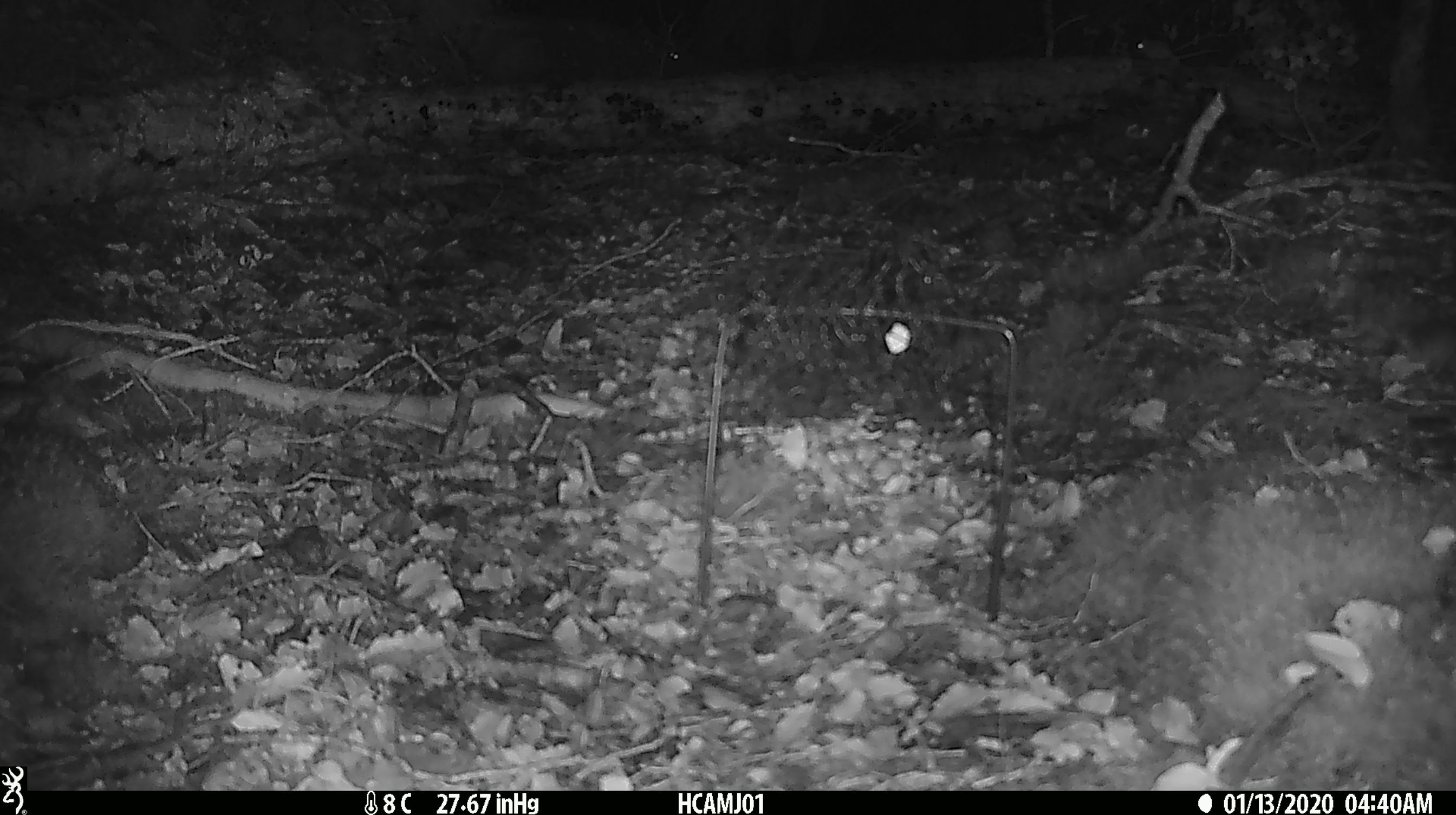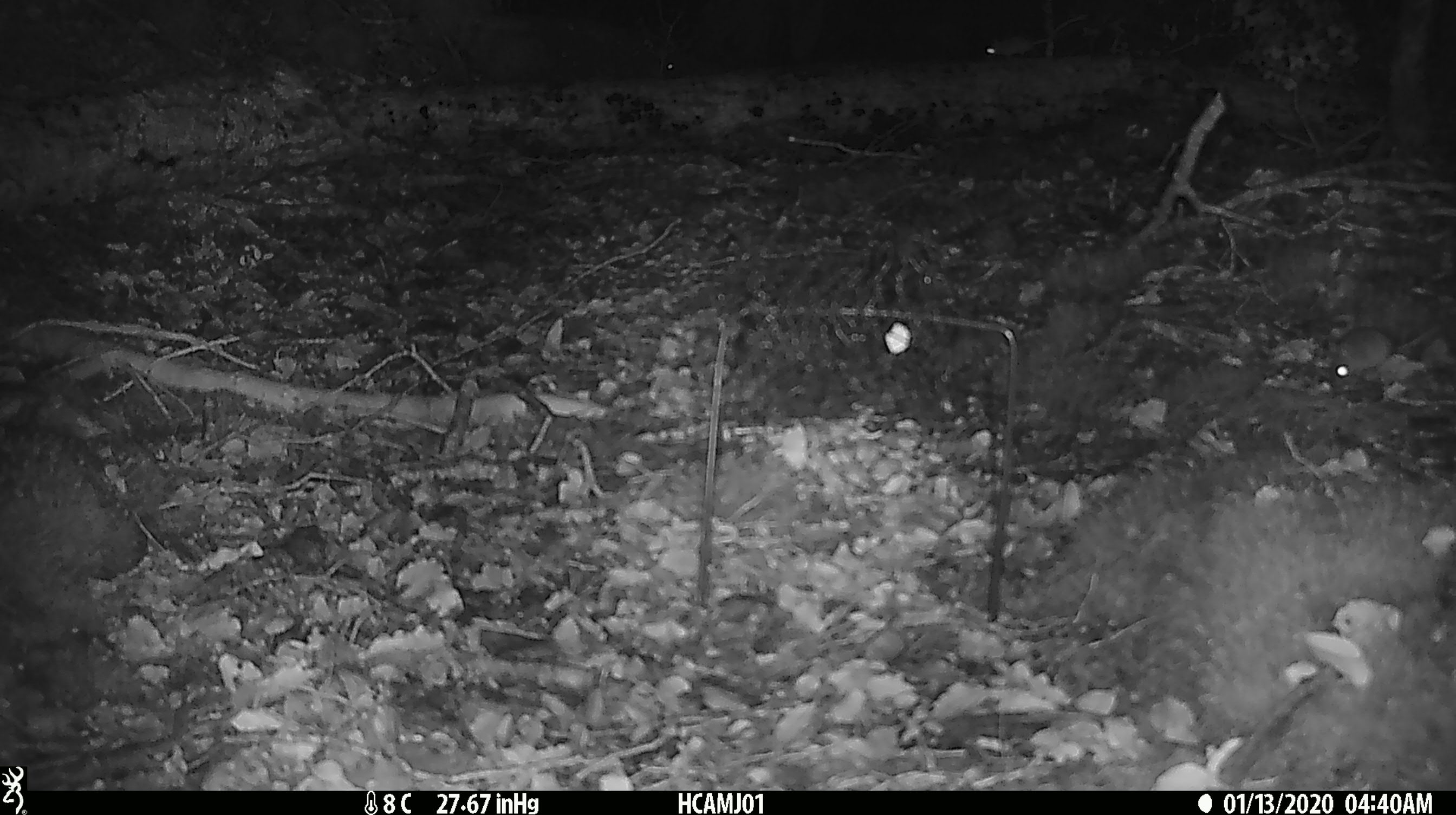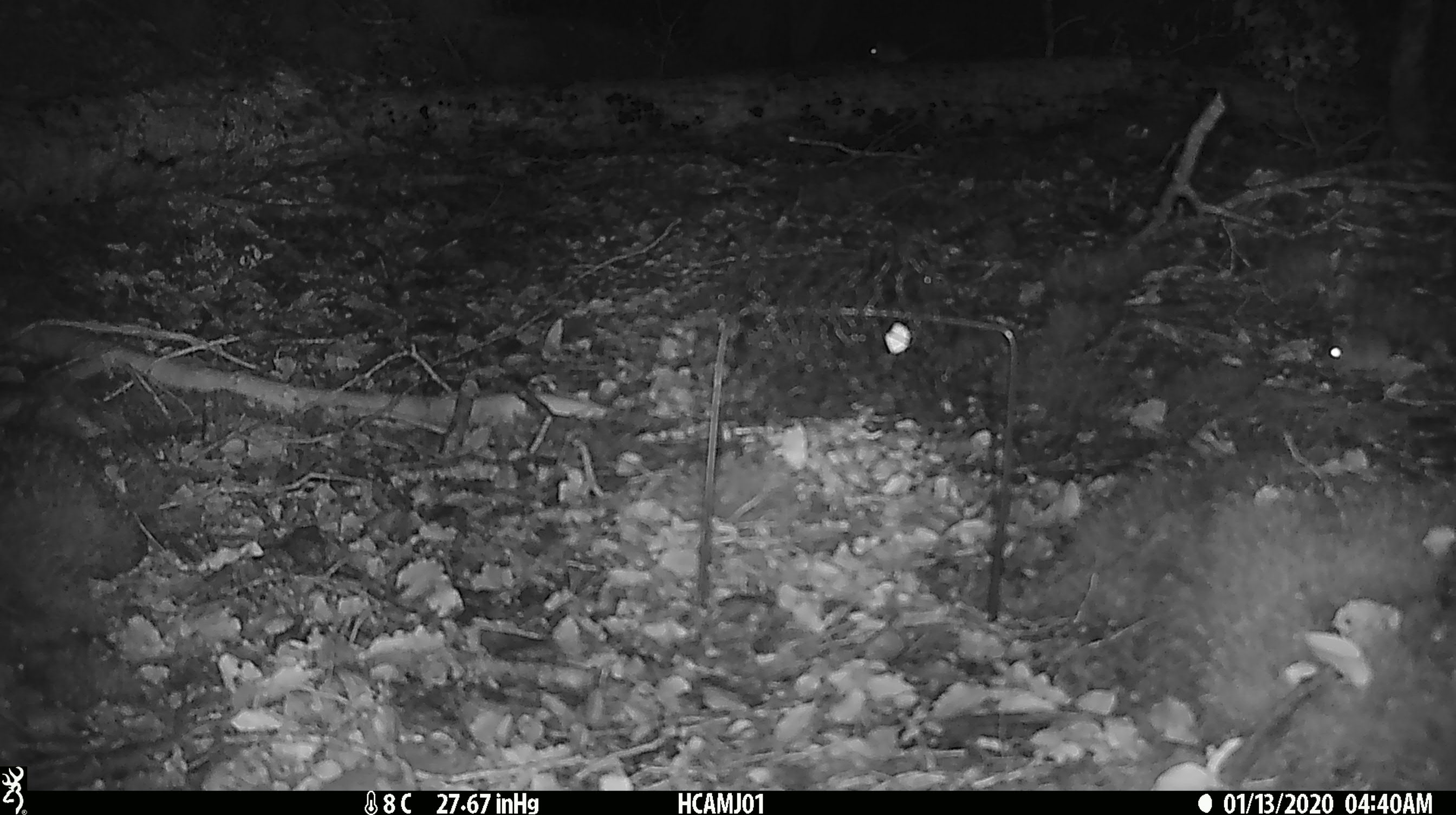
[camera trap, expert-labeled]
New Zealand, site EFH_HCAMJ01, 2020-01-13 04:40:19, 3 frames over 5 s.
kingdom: Animalia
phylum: Chordata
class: Mammalia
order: Rodentia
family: Muridae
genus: Mus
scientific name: Mus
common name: mouse